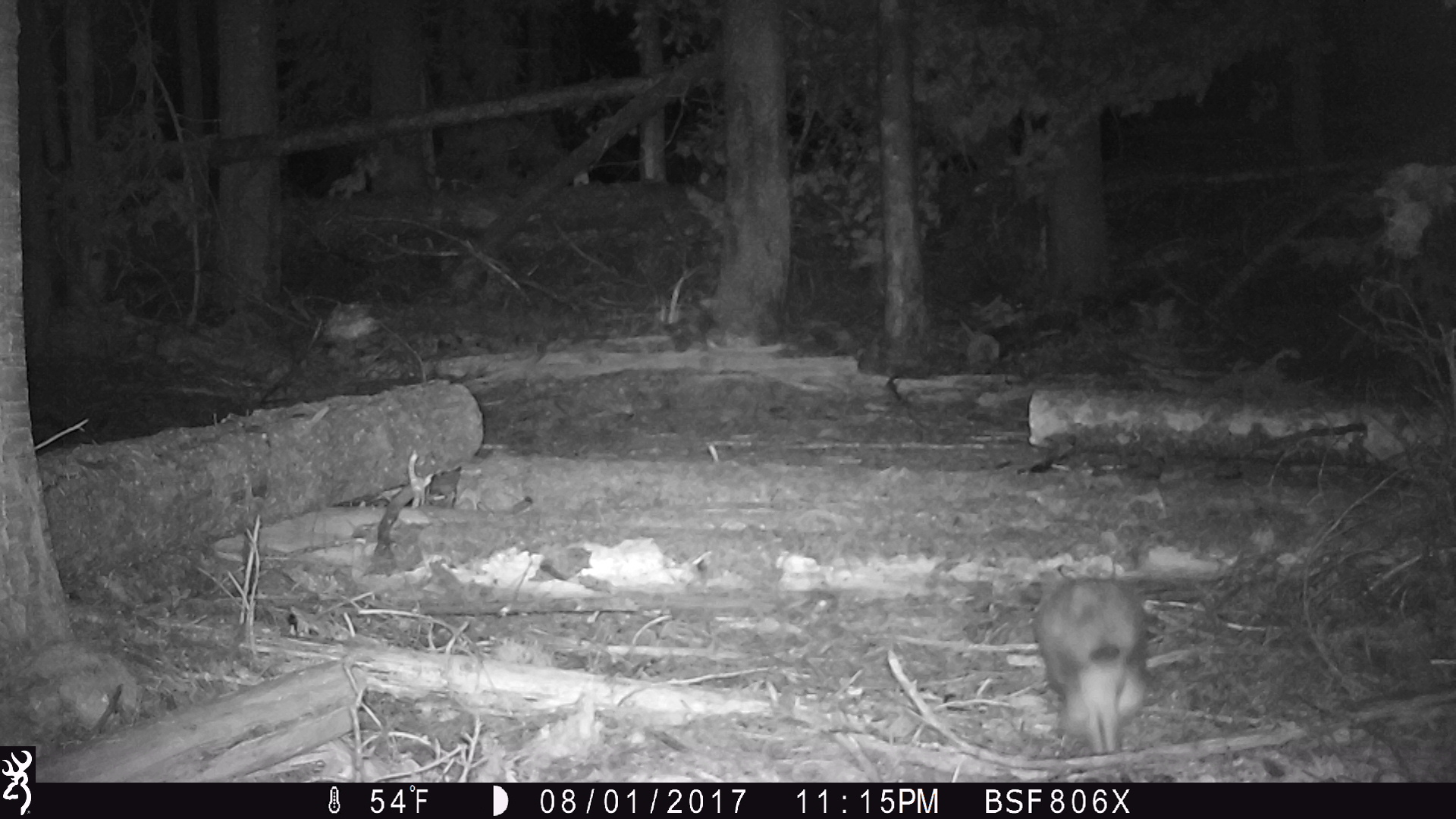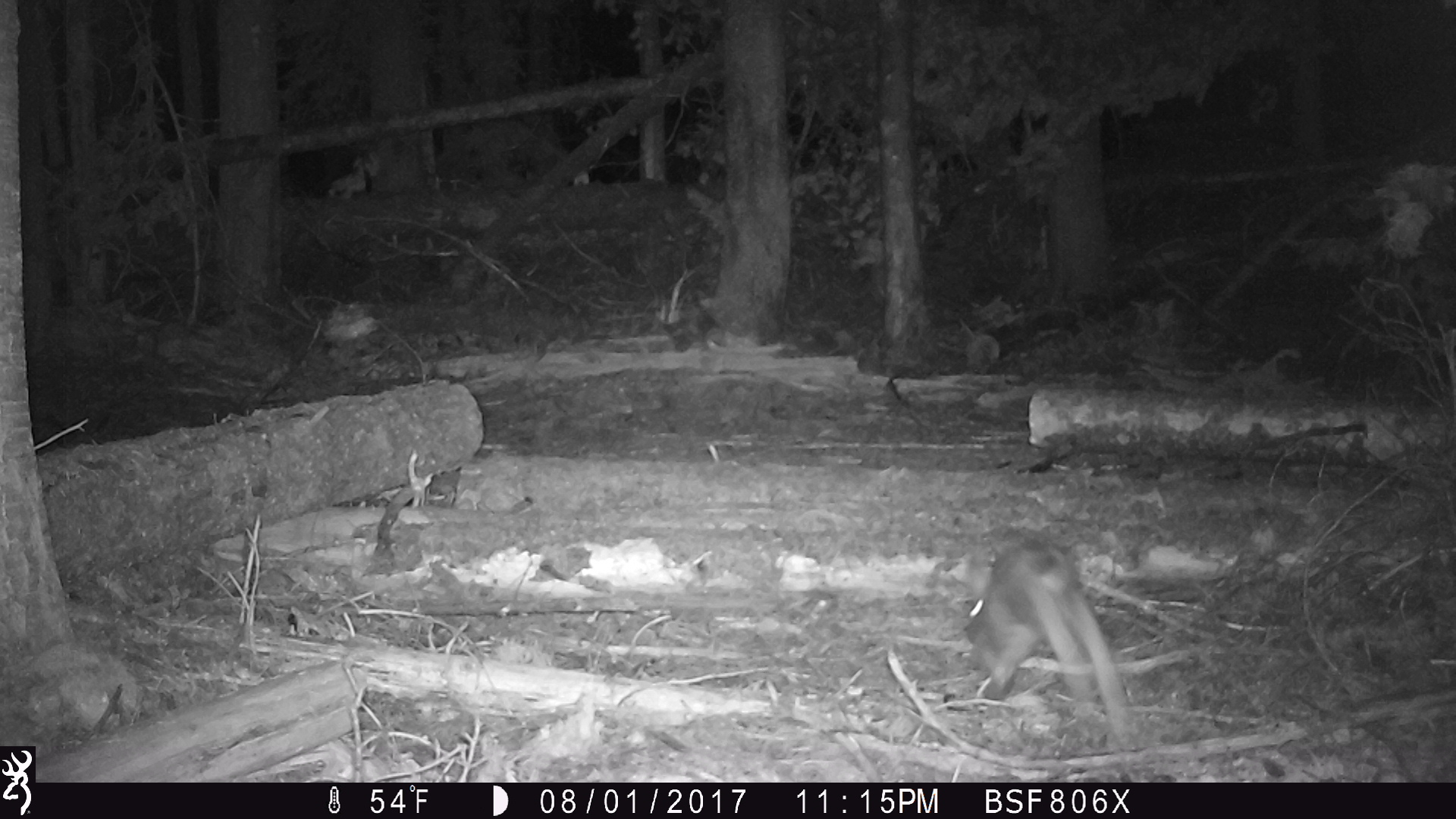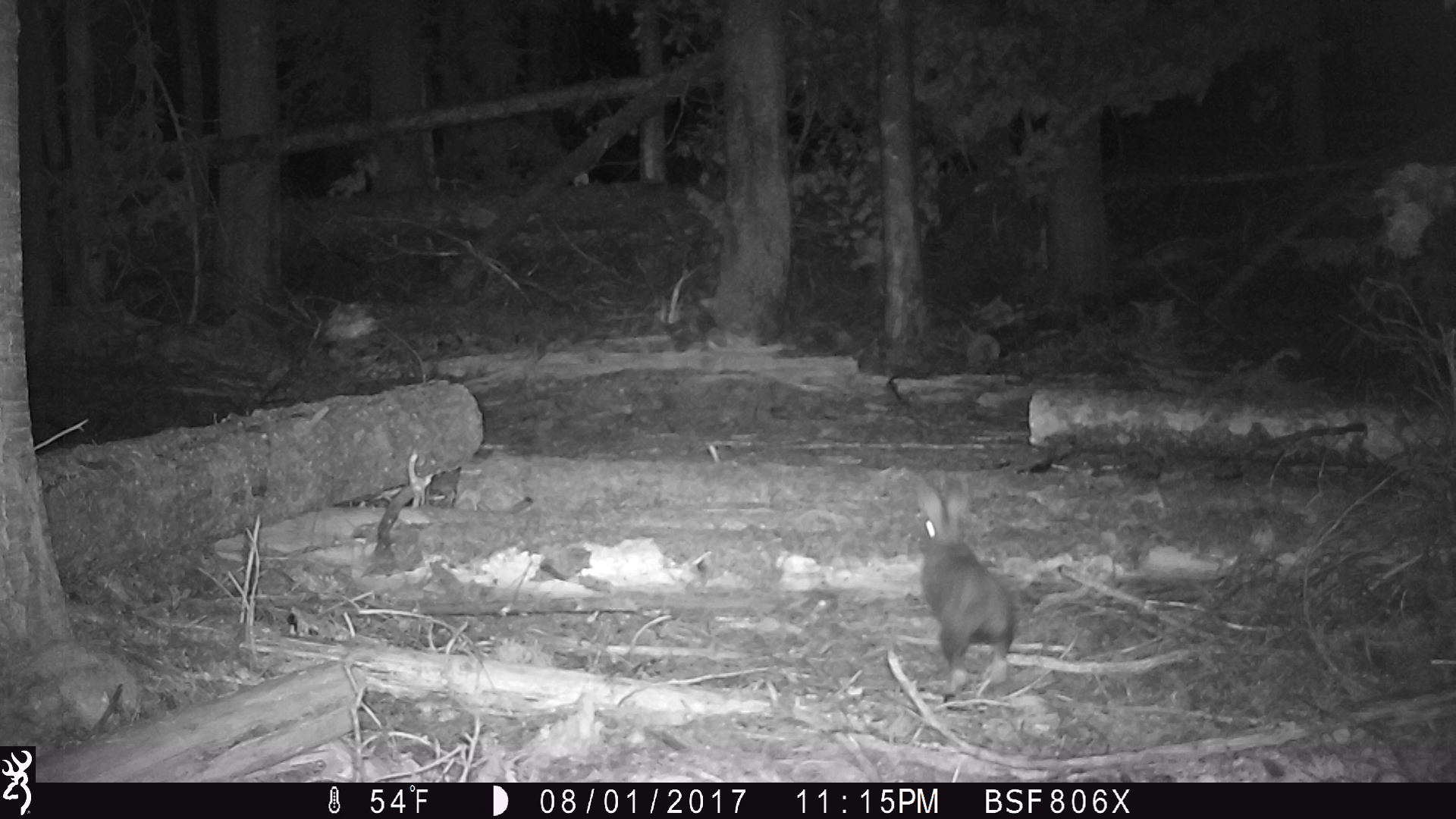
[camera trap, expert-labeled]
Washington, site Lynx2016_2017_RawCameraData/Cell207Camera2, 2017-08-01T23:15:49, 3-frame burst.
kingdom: Animalia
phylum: Chordata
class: Mammalia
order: Lagomorpha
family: Leporidae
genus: Lepus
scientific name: Lepus americanus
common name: snowshoe hare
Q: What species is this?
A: Lepus americanus (snowshoe hare).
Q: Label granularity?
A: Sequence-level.